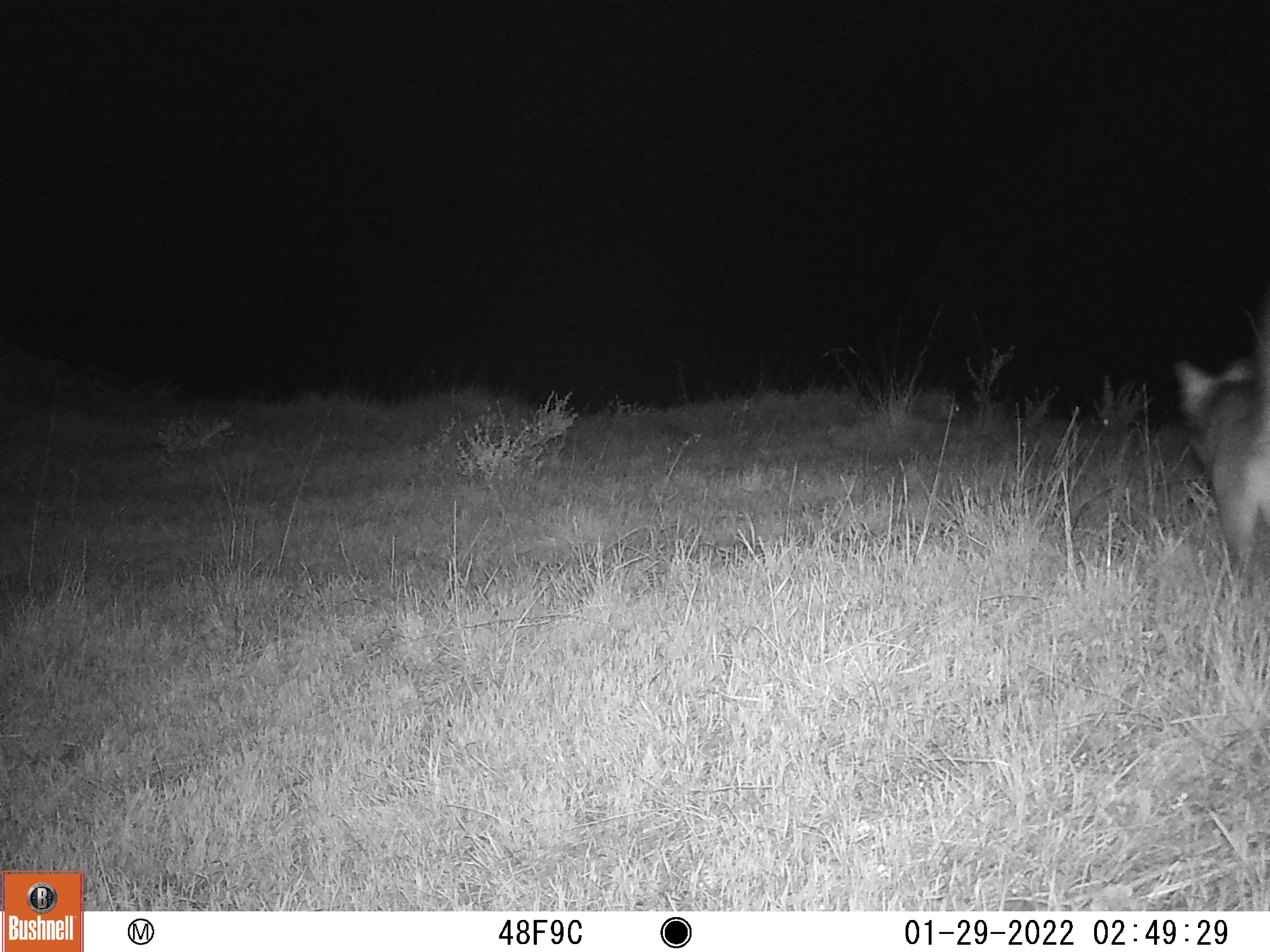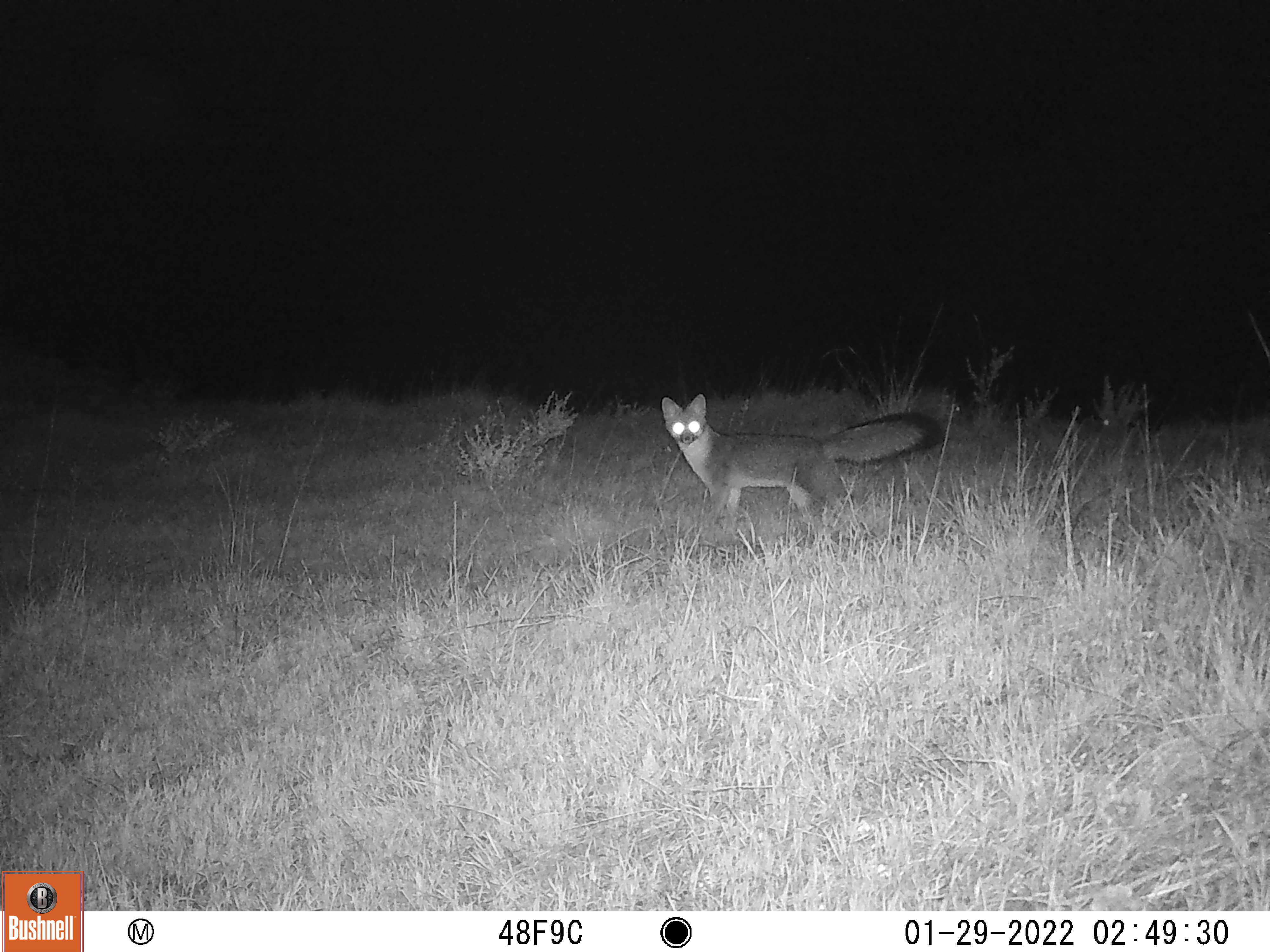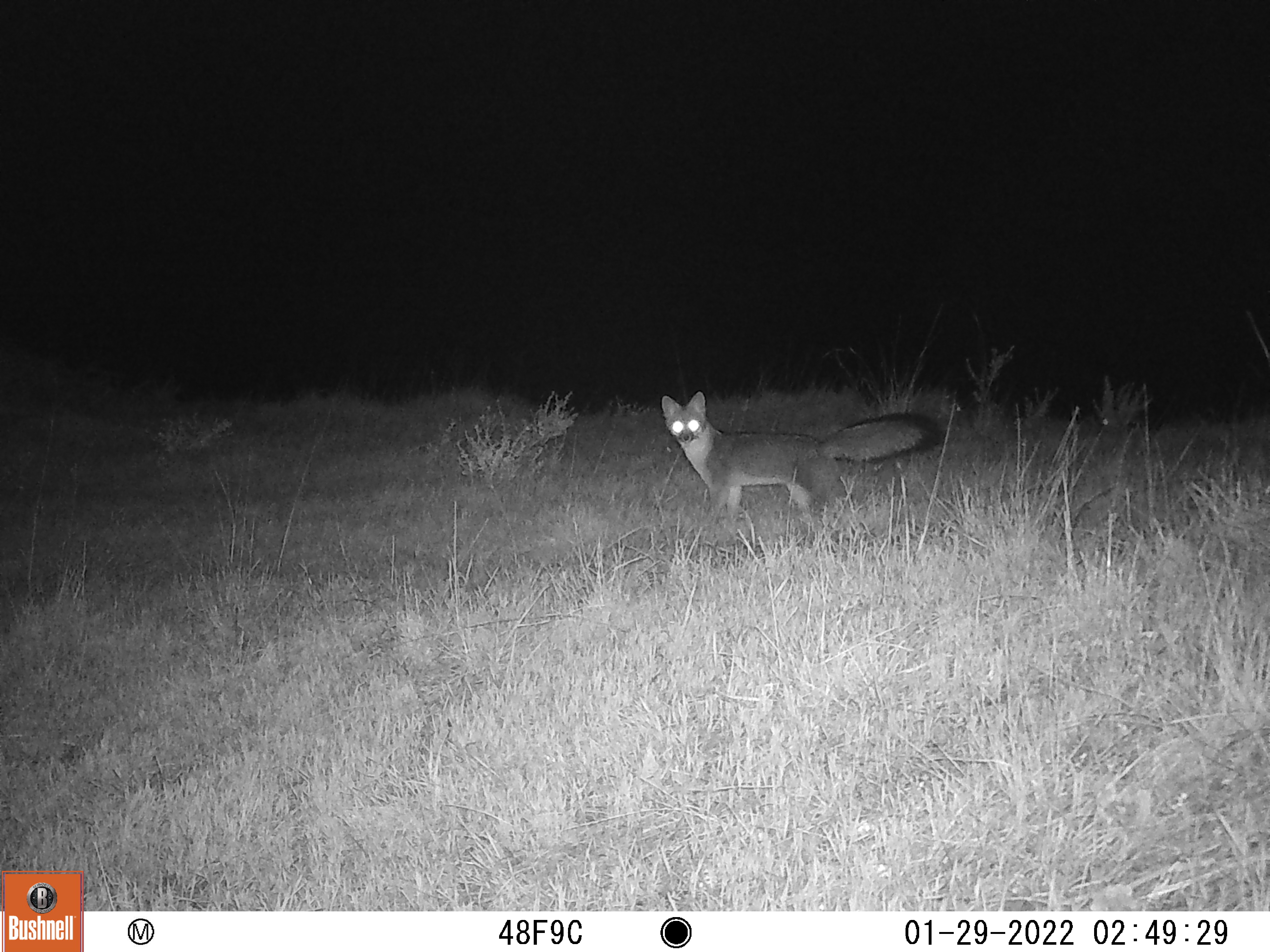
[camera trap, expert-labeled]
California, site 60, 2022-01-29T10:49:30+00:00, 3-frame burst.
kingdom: Animalia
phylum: Chordata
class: Mammalia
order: Carnivora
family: Canidae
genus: Urocyon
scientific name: Urocyon cinereoargenteus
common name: gray fox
Gray fox (Urocyon cinereoargenteus).